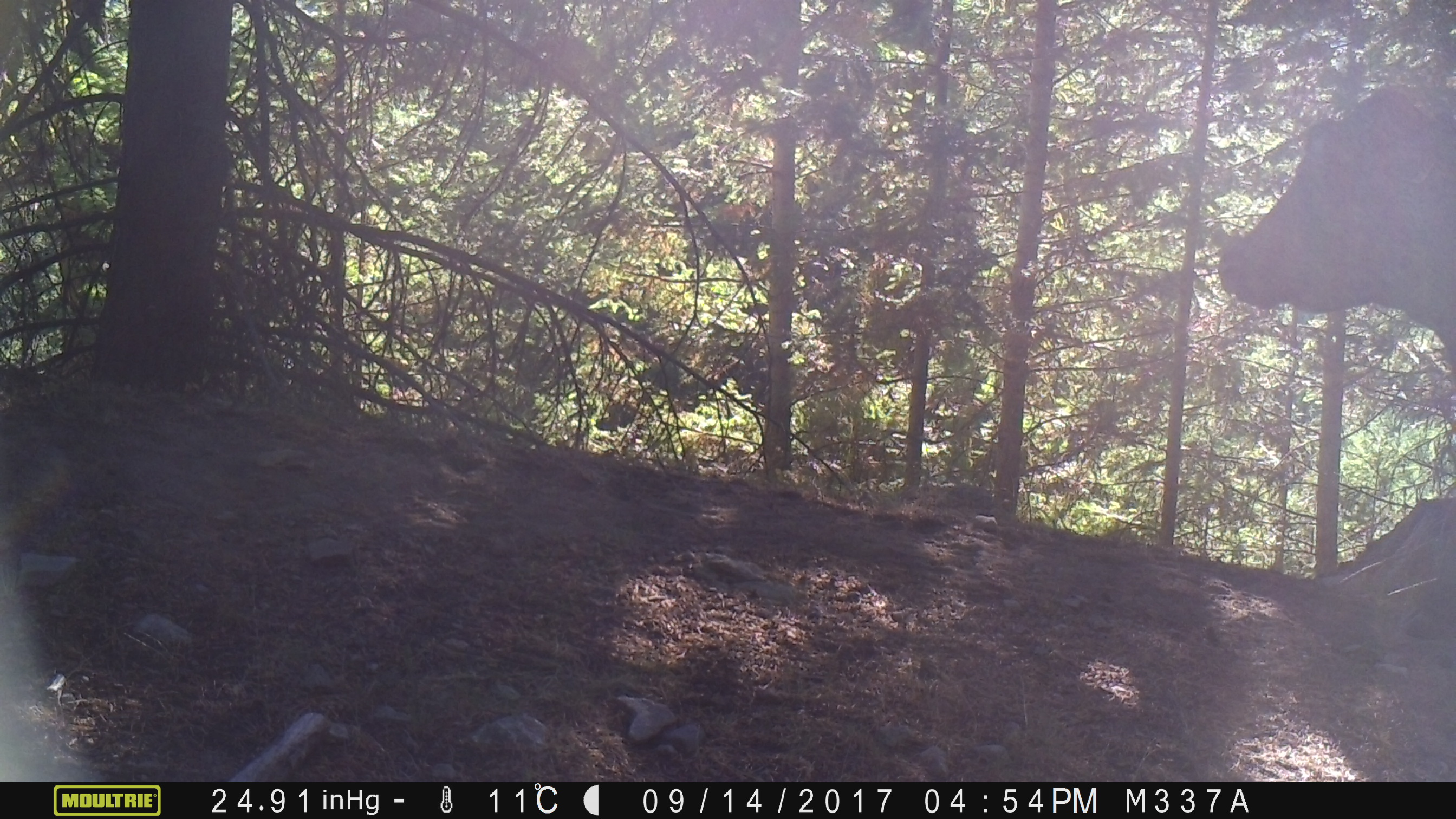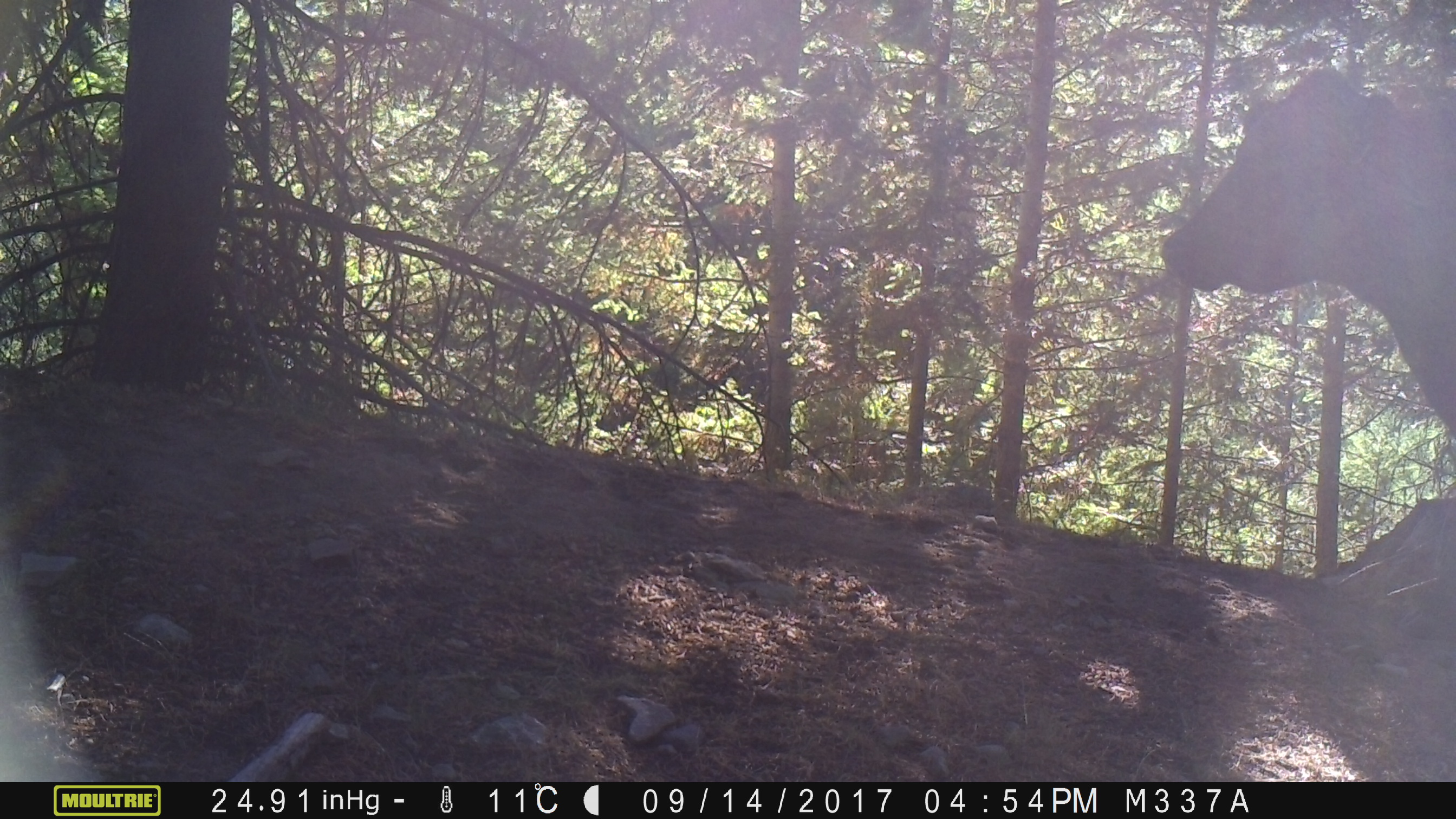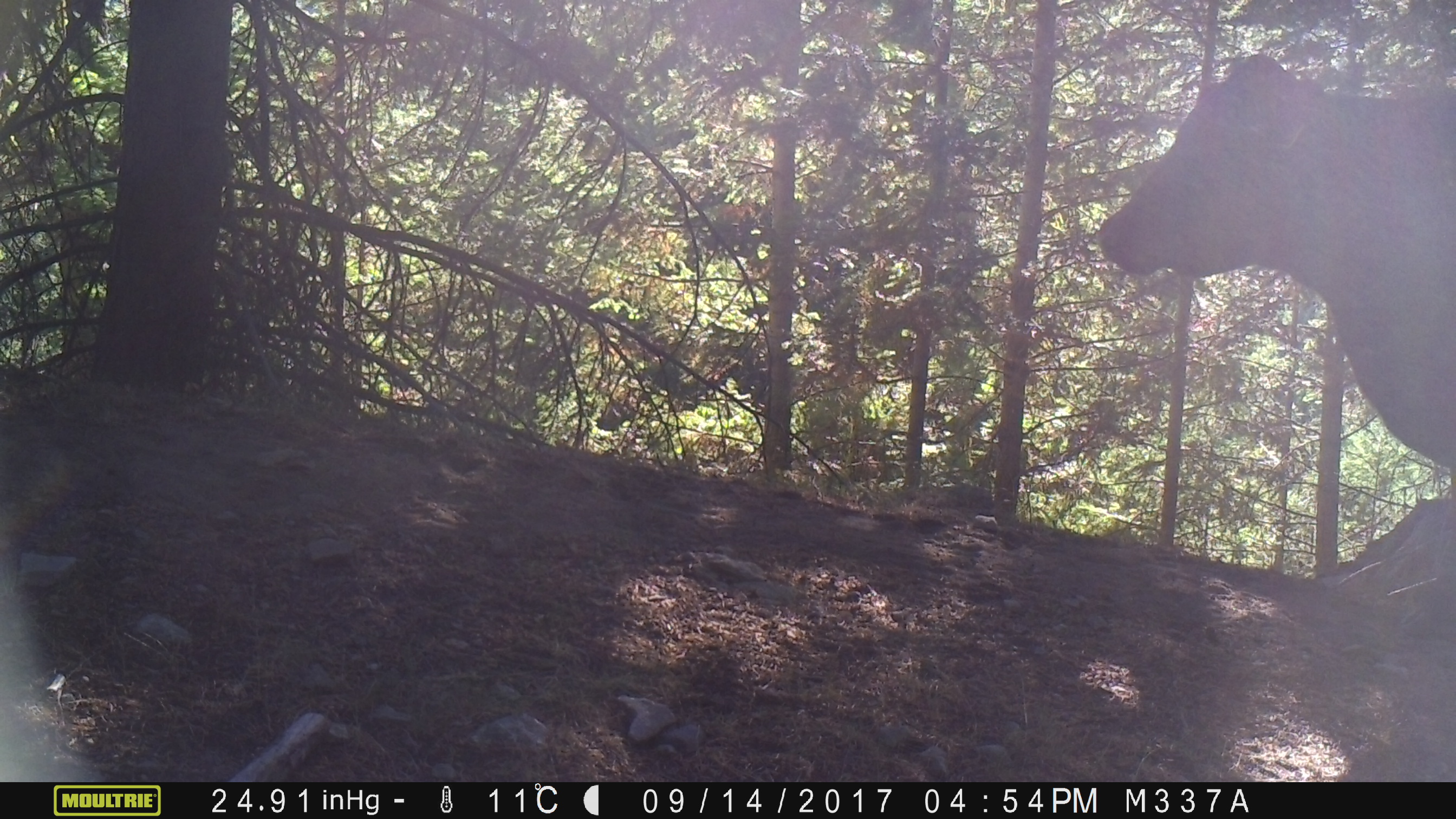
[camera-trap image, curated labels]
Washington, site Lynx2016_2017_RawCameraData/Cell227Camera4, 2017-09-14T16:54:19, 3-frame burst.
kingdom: Animalia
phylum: Chordata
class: Mammalia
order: Artiodactyla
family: Bovidae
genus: Bos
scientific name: Bos taurus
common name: domestic cattle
Domestic cattle (Bos taurus). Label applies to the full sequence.